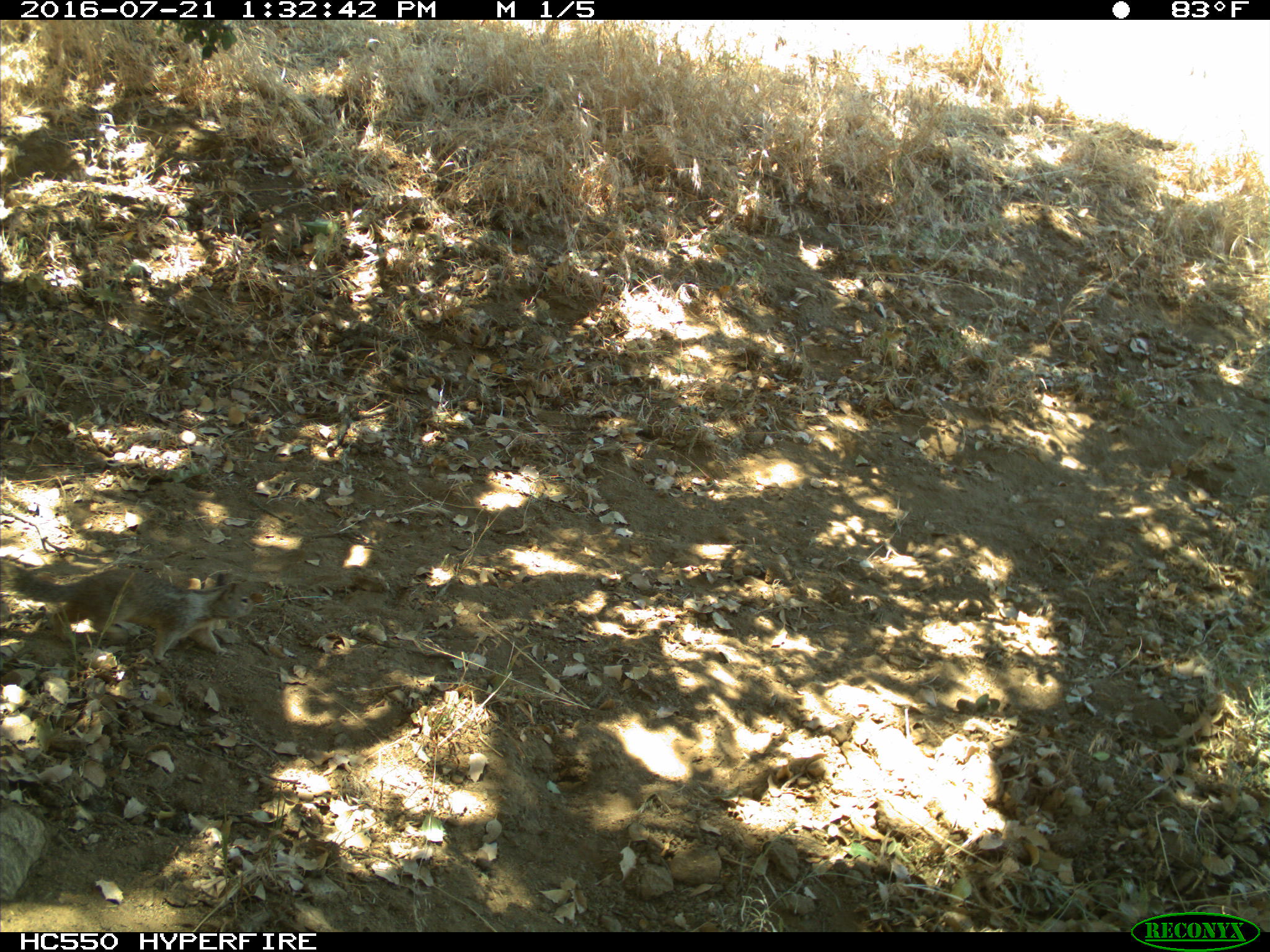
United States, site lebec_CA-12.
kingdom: Animalia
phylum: Chordata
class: Mammalia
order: Rodentia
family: Sciuridae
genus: Otospermophilus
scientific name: Otospermophilus beecheyi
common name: california ground squirrel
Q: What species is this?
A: Otospermophilus beecheyi (california ground squirrel).